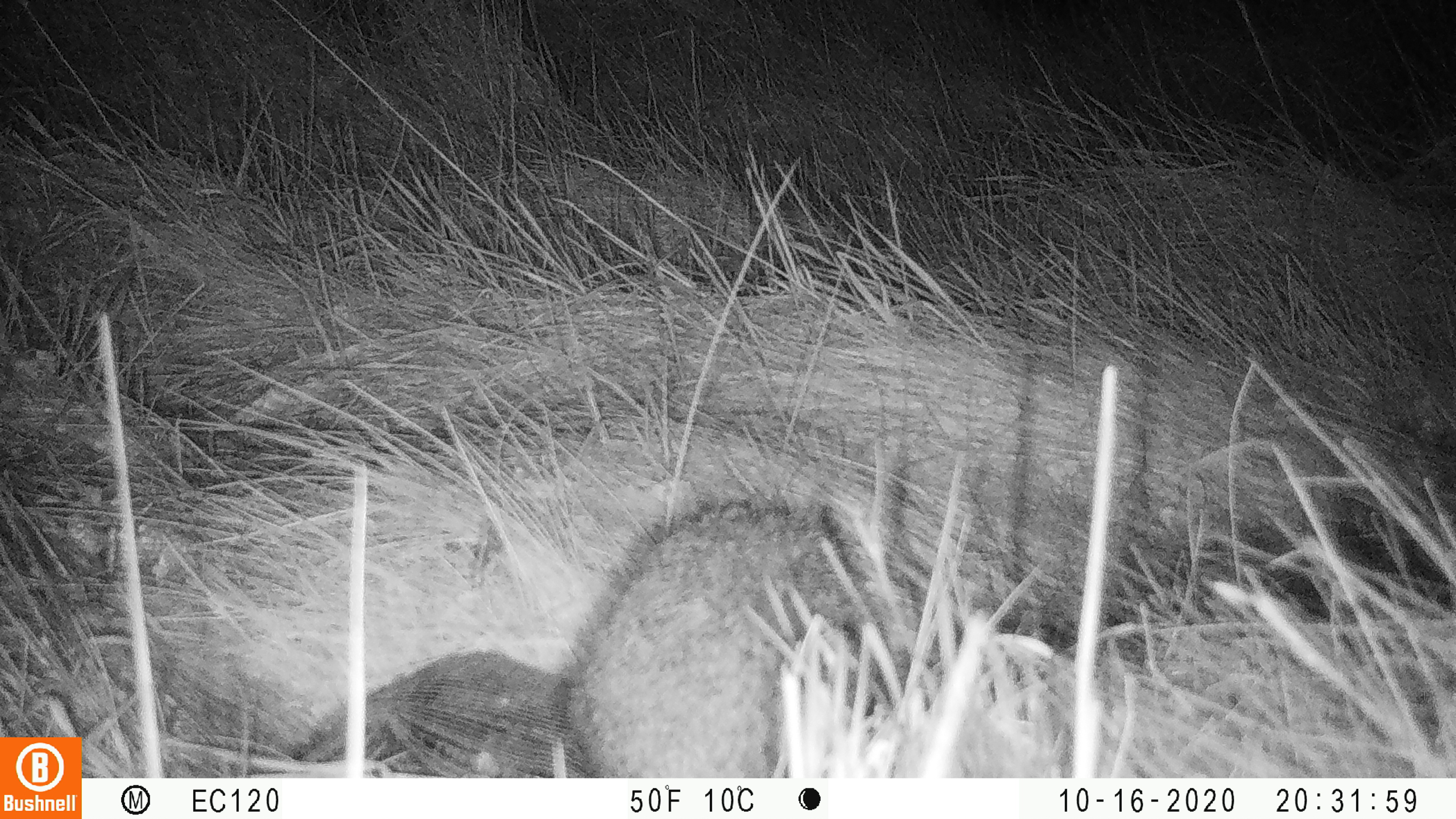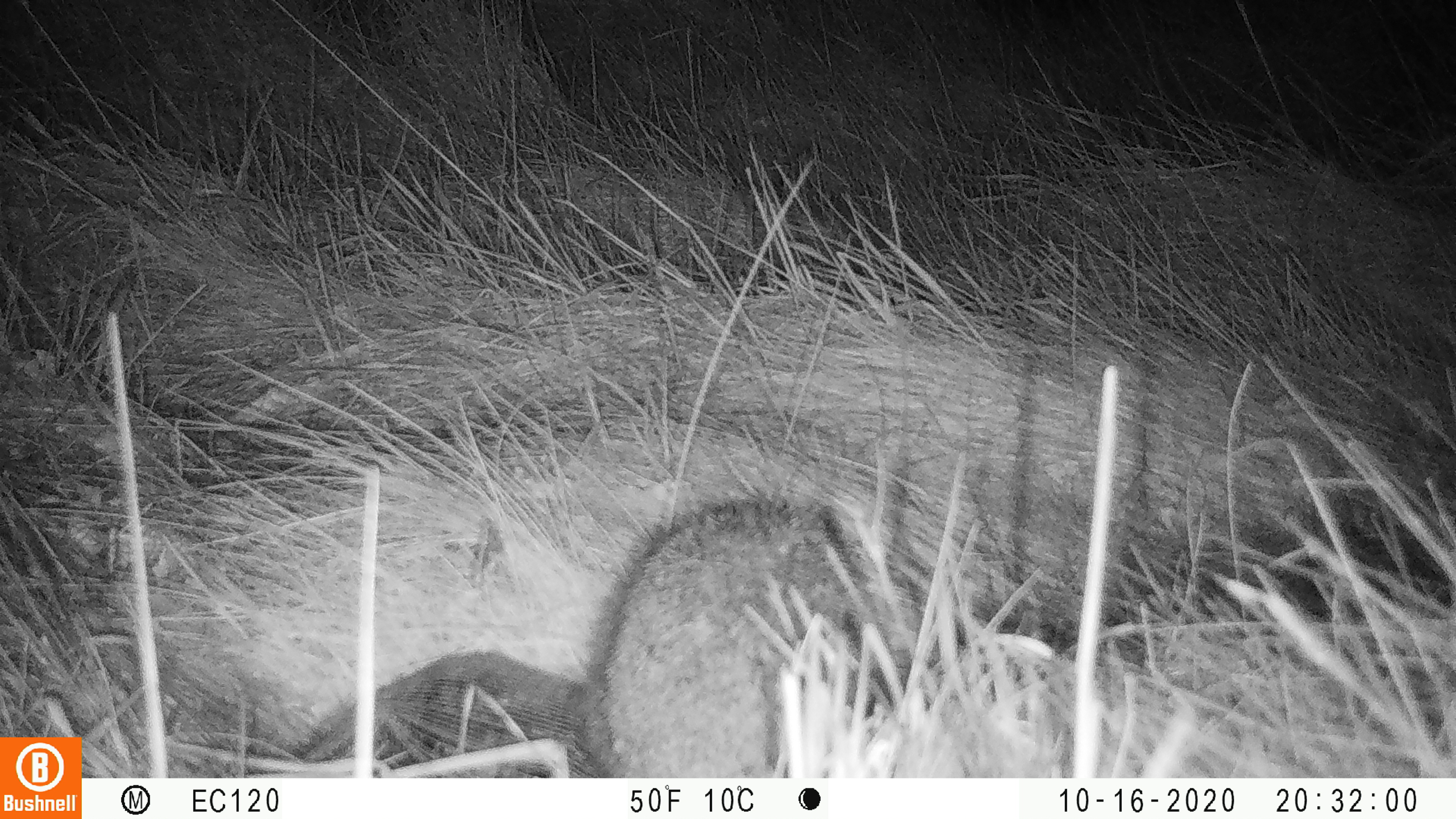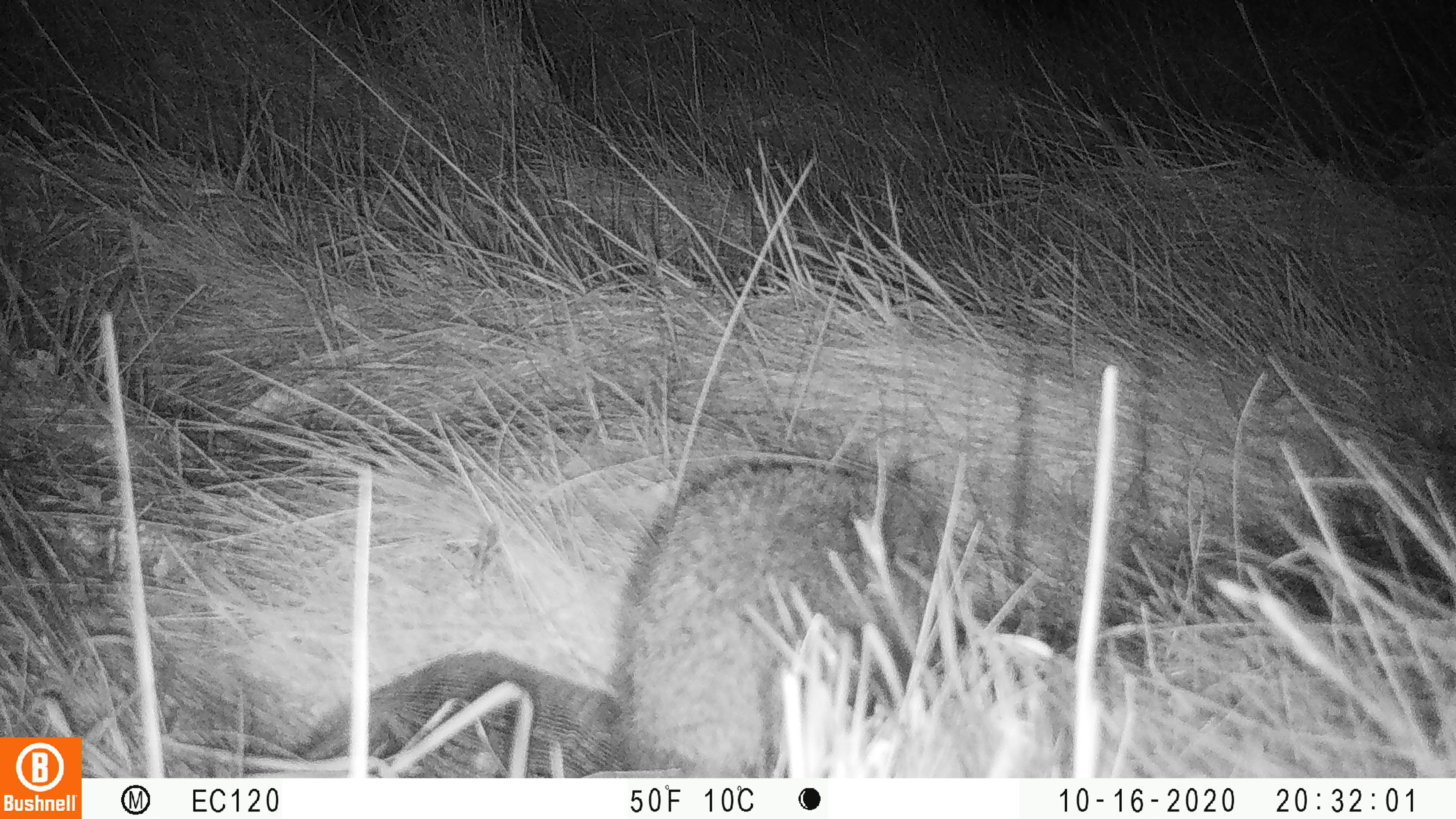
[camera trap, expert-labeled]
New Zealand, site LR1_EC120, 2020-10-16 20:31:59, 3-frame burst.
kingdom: Animalia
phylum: Chordata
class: Mammalia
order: Eulipotyphla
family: Erinaceidae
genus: Erinaceus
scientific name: Erinaceus europaeus europaeus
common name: european hedgehog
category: hedgehog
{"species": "hedgehog (european hedgehog) (Erinaceus europaeus europaeus)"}